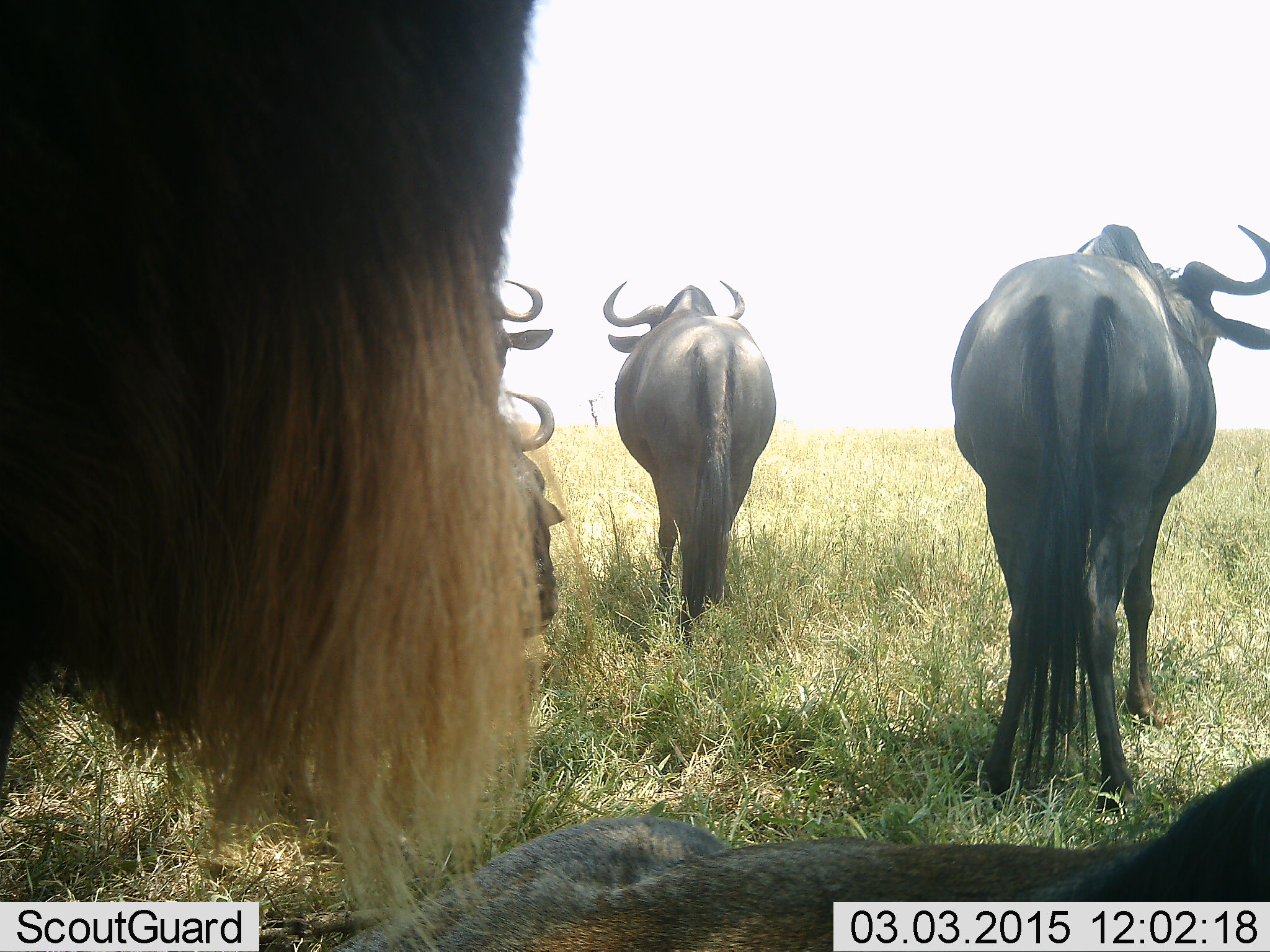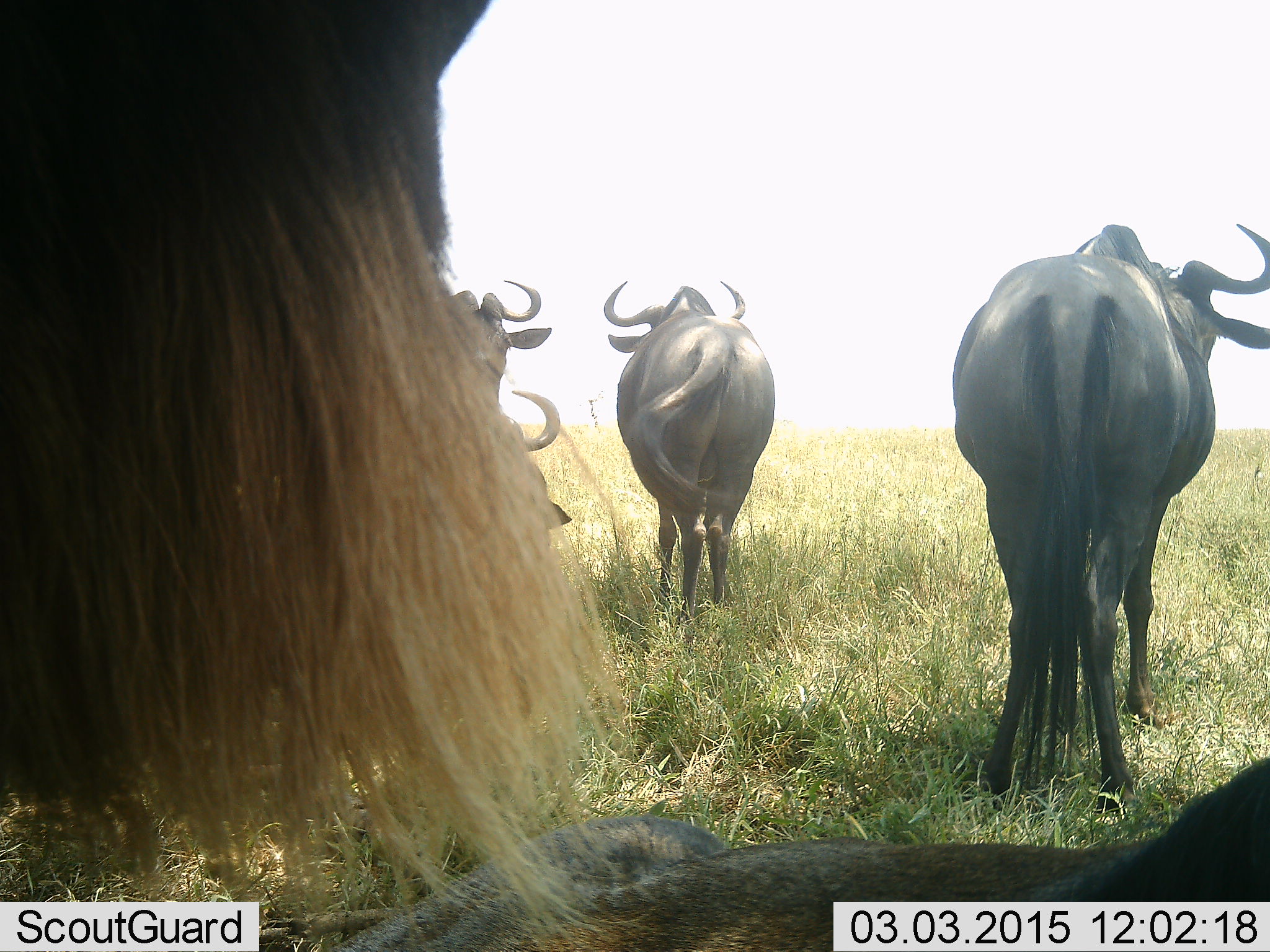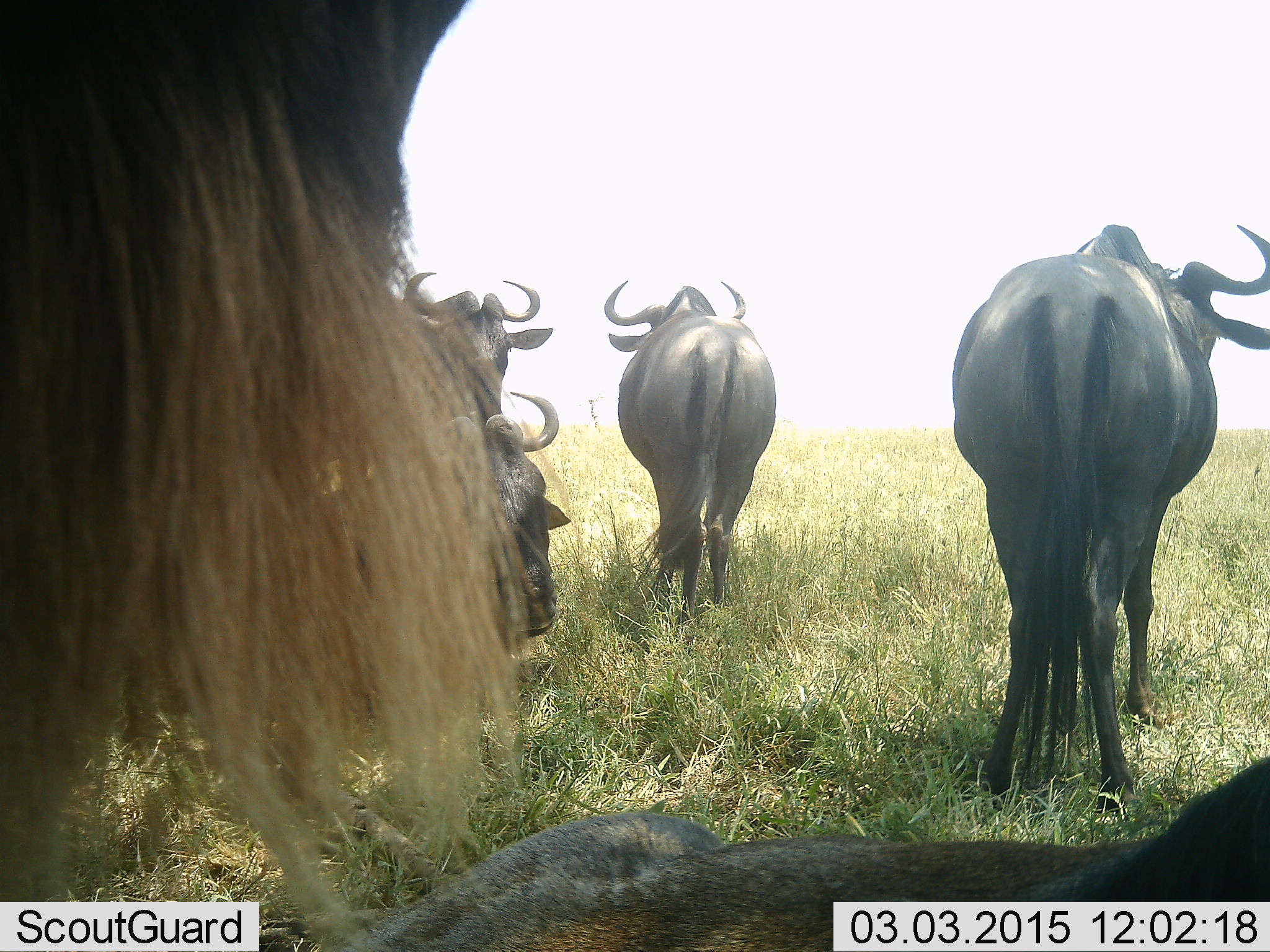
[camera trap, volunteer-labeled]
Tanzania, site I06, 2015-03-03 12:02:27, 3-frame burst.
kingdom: Animalia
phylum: Chordata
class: Mammalia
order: Artiodactyla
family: Bovidae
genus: Connochaetes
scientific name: Connochaetes taurinus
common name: blue wildebeest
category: wildebeest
Wildebeest (blue wildebeest) (Connochaetes taurinus), count 6. Behavior (volunteer vote fractions): standing 90%, resting 80%, moving 0%, interacting 10%. Young present (vote fraction): 0%. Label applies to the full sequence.